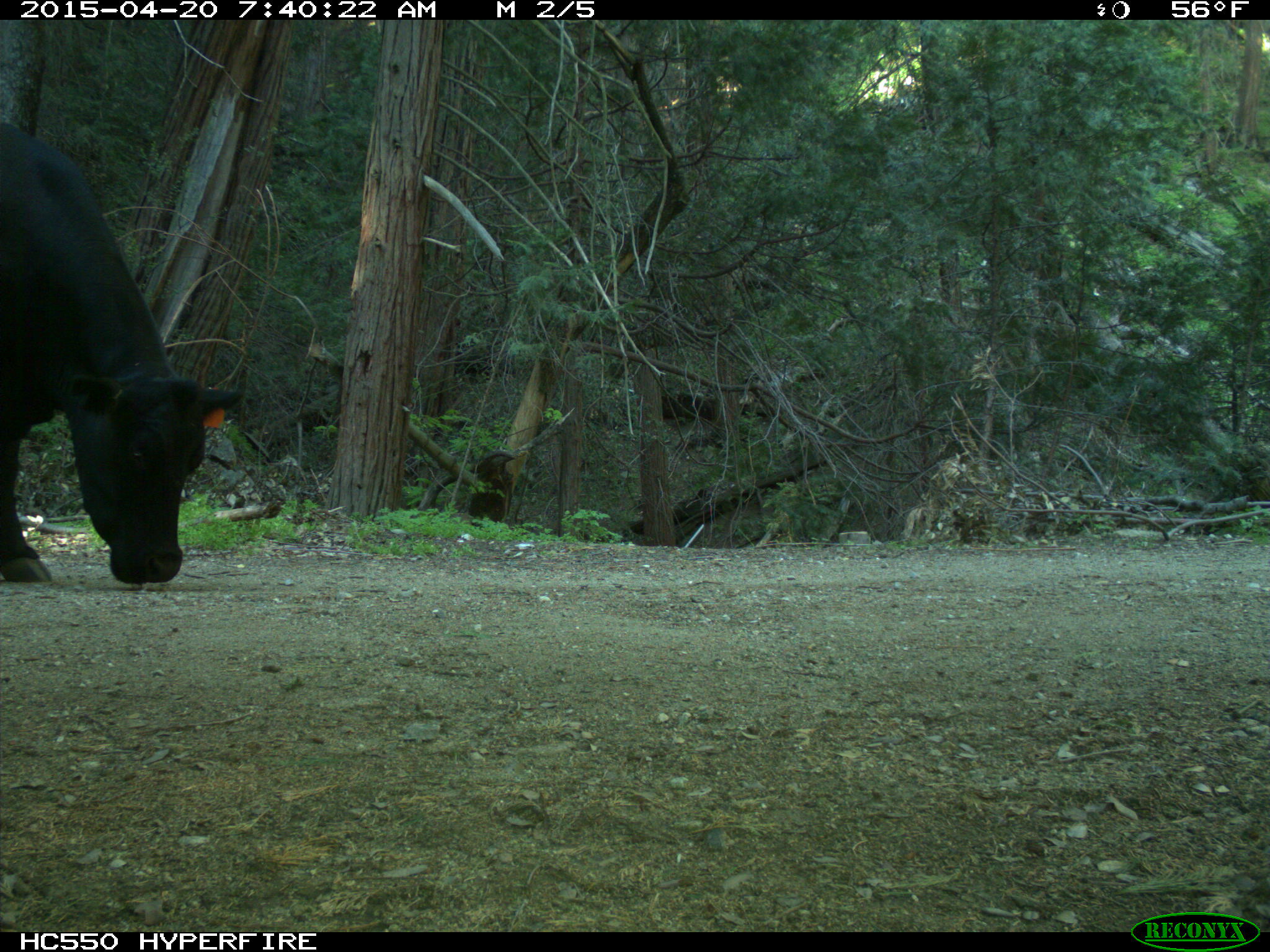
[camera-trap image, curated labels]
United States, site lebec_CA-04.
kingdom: Animalia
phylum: Chordata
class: Mammalia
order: Artiodactyla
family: Bovidae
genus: Bos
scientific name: Bos taurus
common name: domestic cow